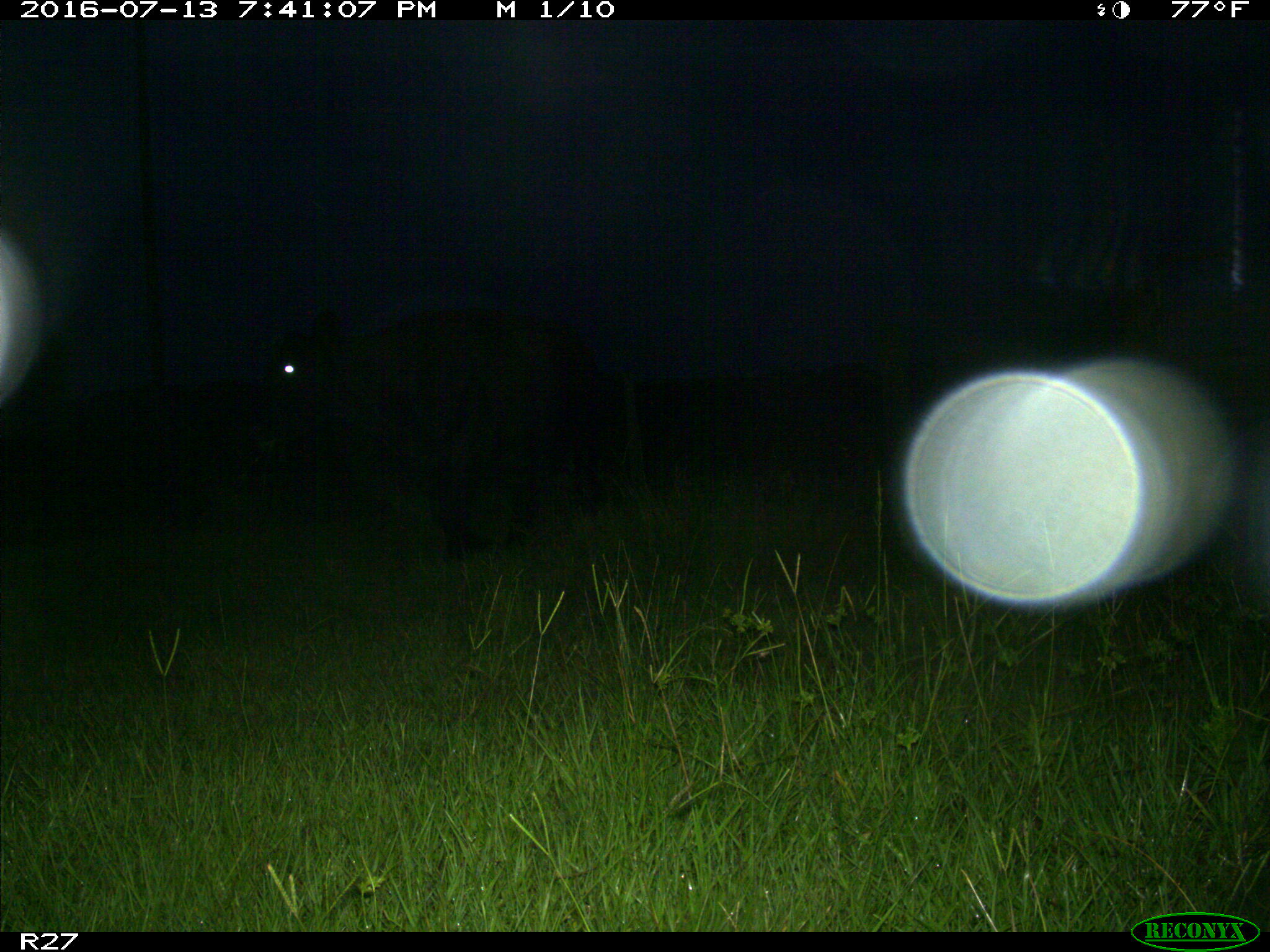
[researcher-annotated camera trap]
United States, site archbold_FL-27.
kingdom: Animalia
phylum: Chordata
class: Mammalia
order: Artiodactyla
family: Bovidae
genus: Bos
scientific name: Bos taurus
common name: domestic cow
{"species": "Bos taurus (domestic cow)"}